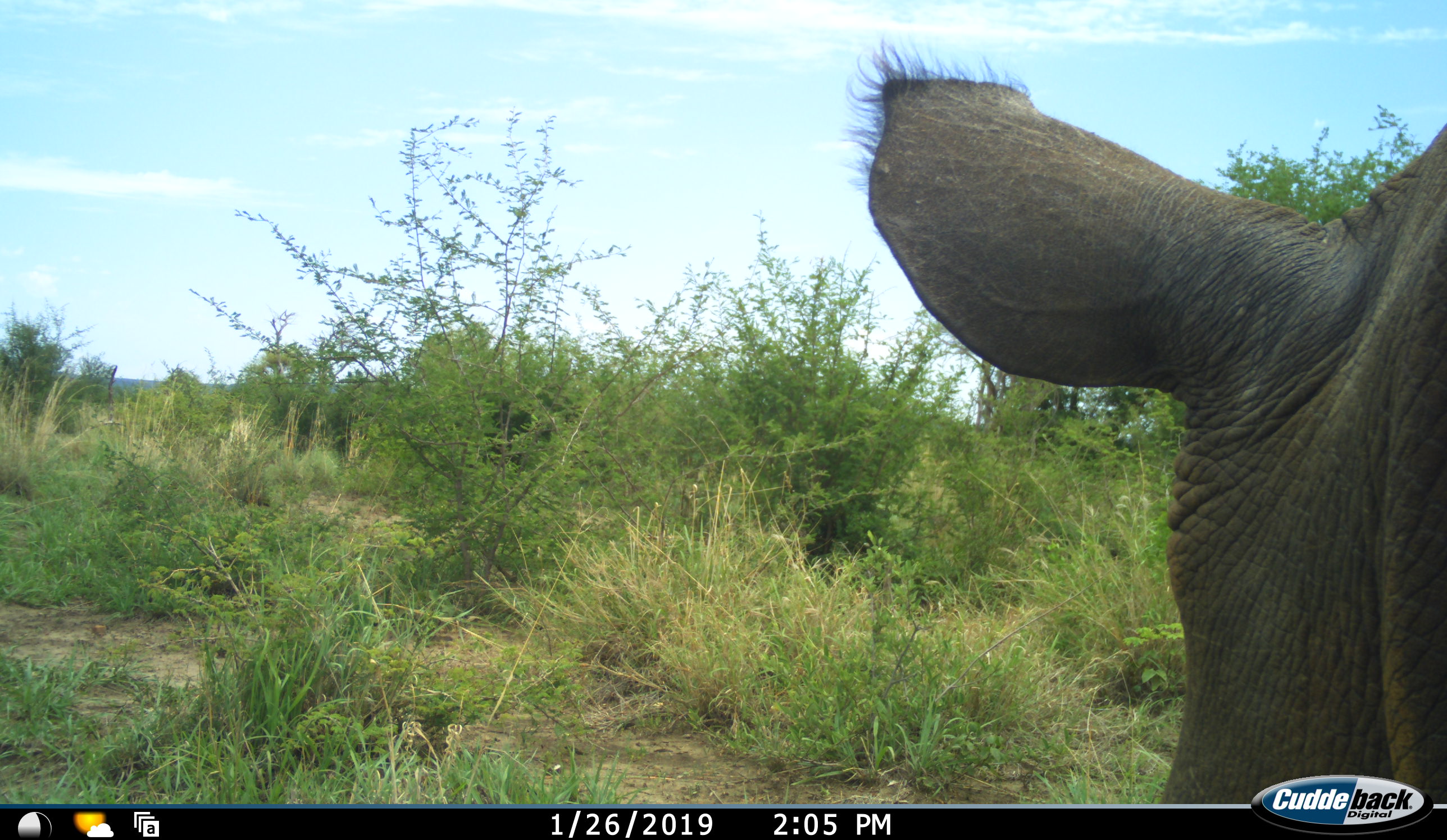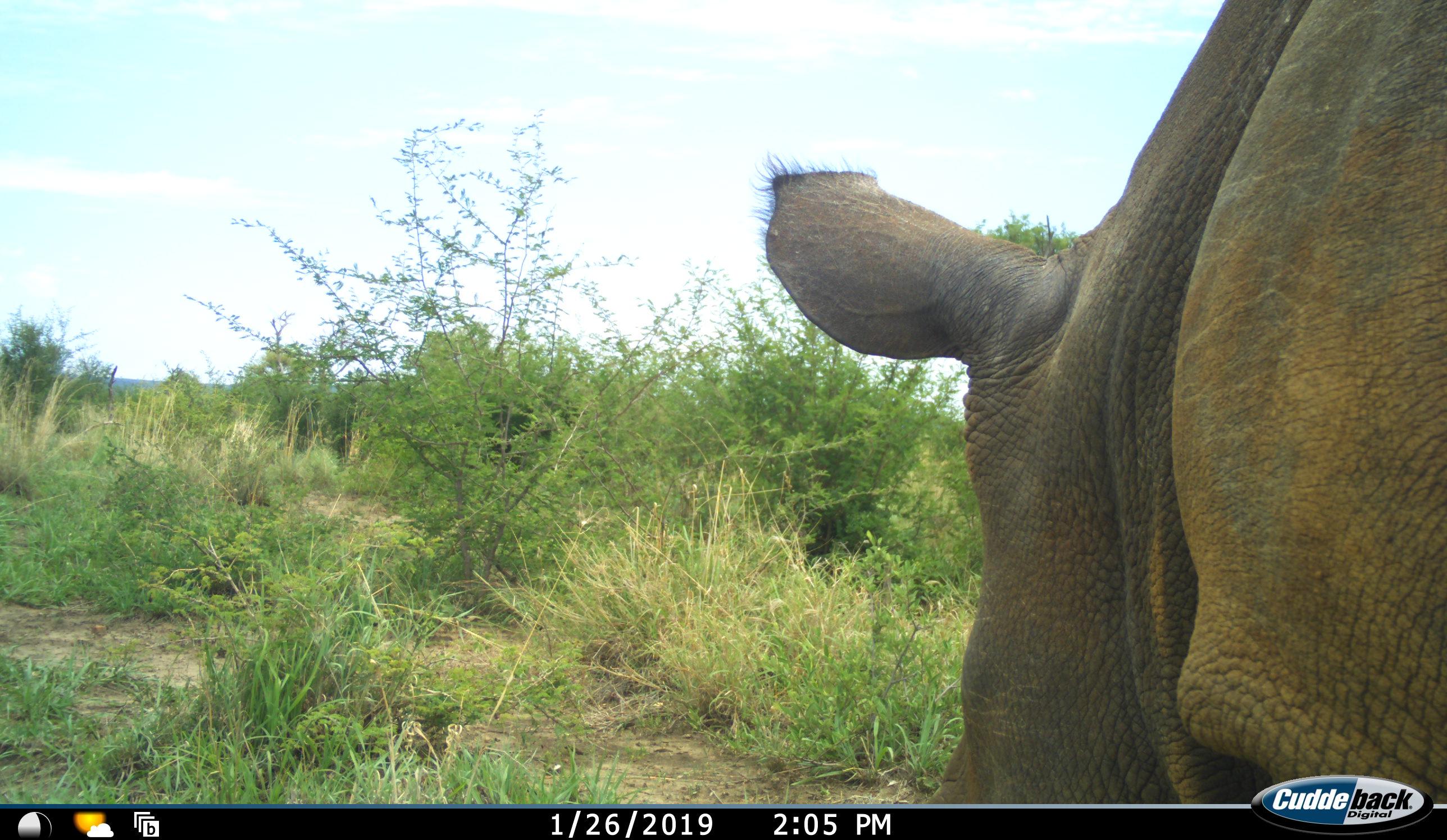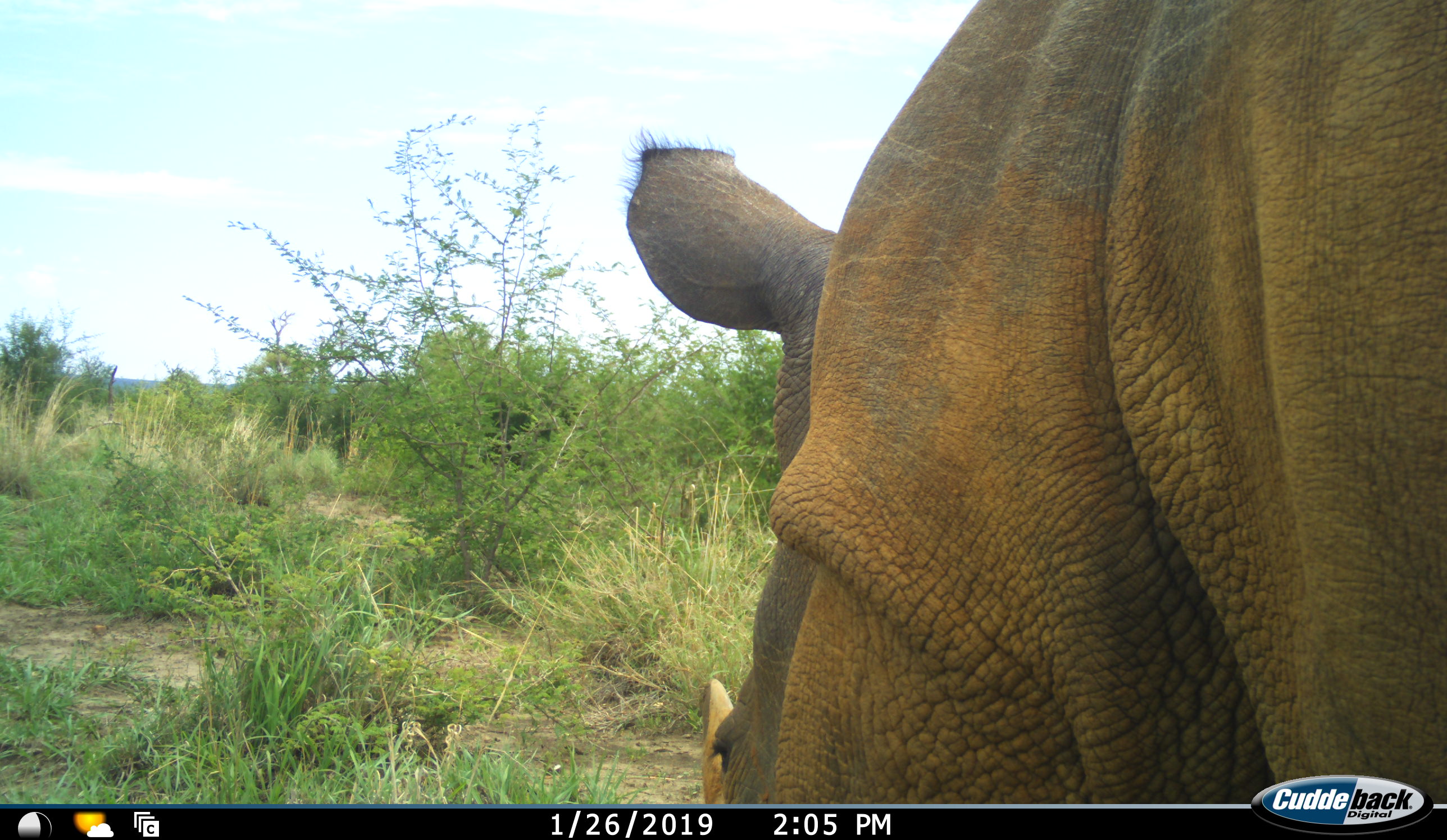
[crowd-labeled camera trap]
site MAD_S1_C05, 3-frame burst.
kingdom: Animalia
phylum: Chordata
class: Mammalia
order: Perissodactyla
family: Rhinocerotidae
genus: Diceros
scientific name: Diceros bicornis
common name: black rhinoceros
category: rhinocerosblack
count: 1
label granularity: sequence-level